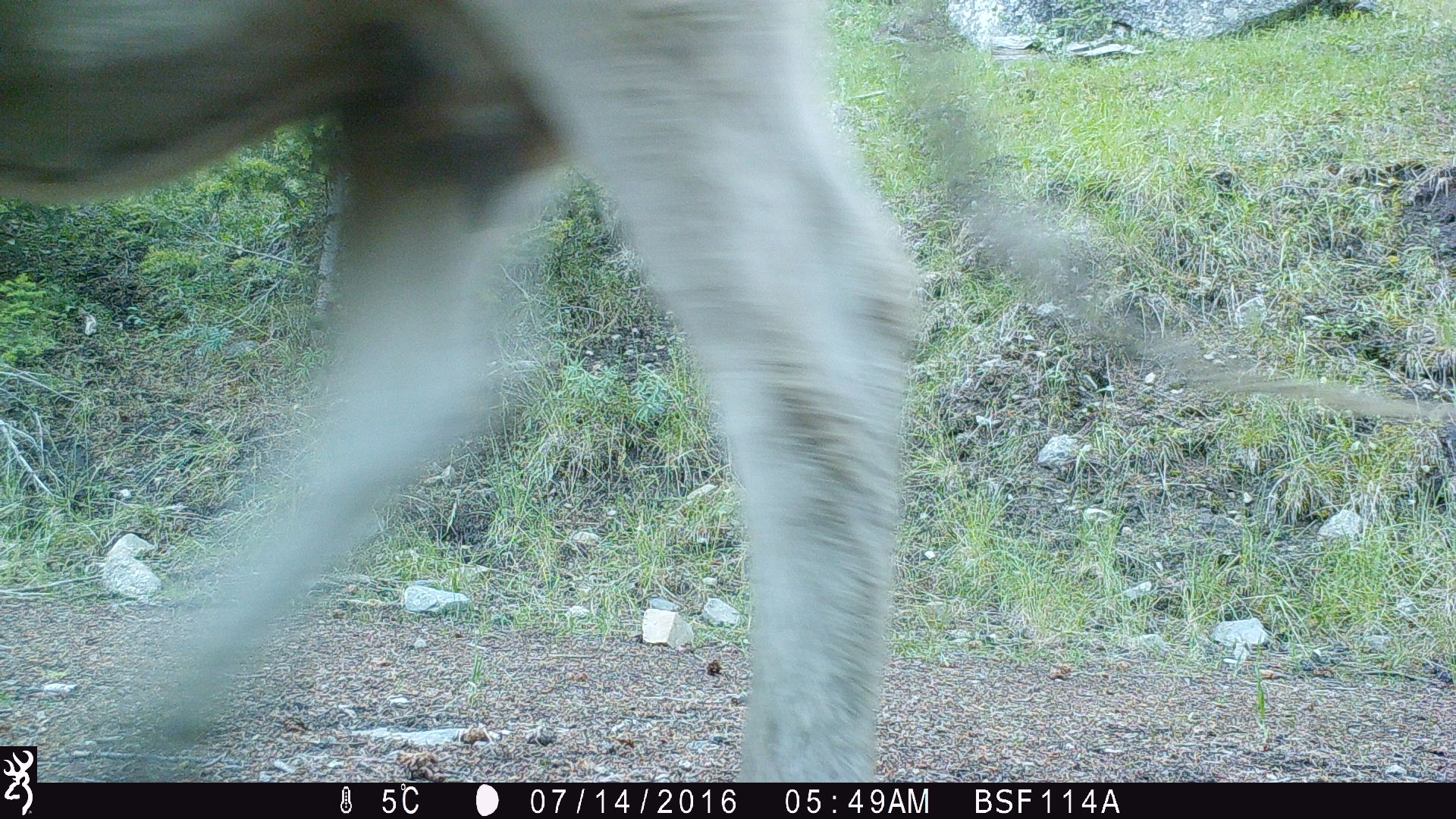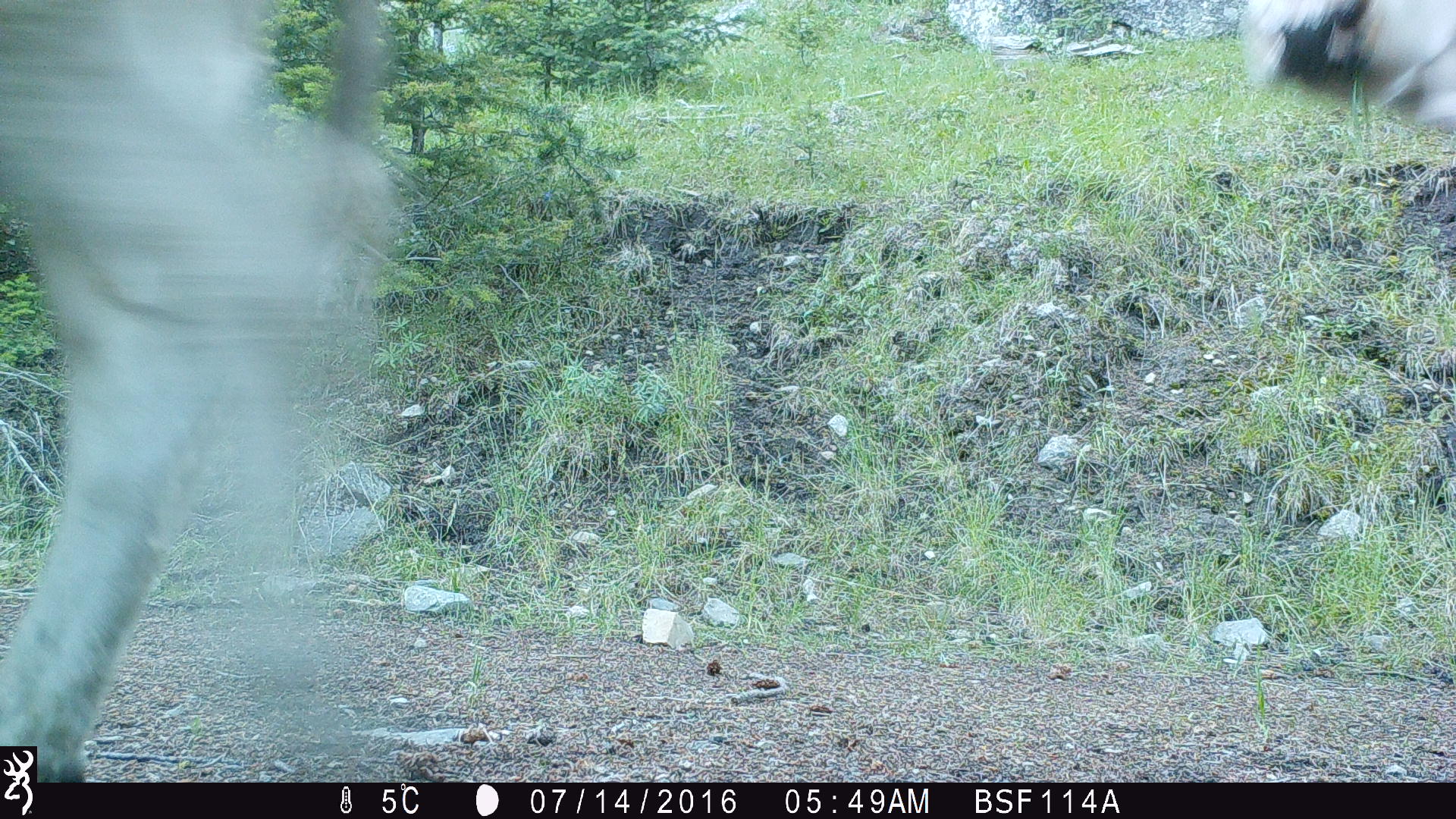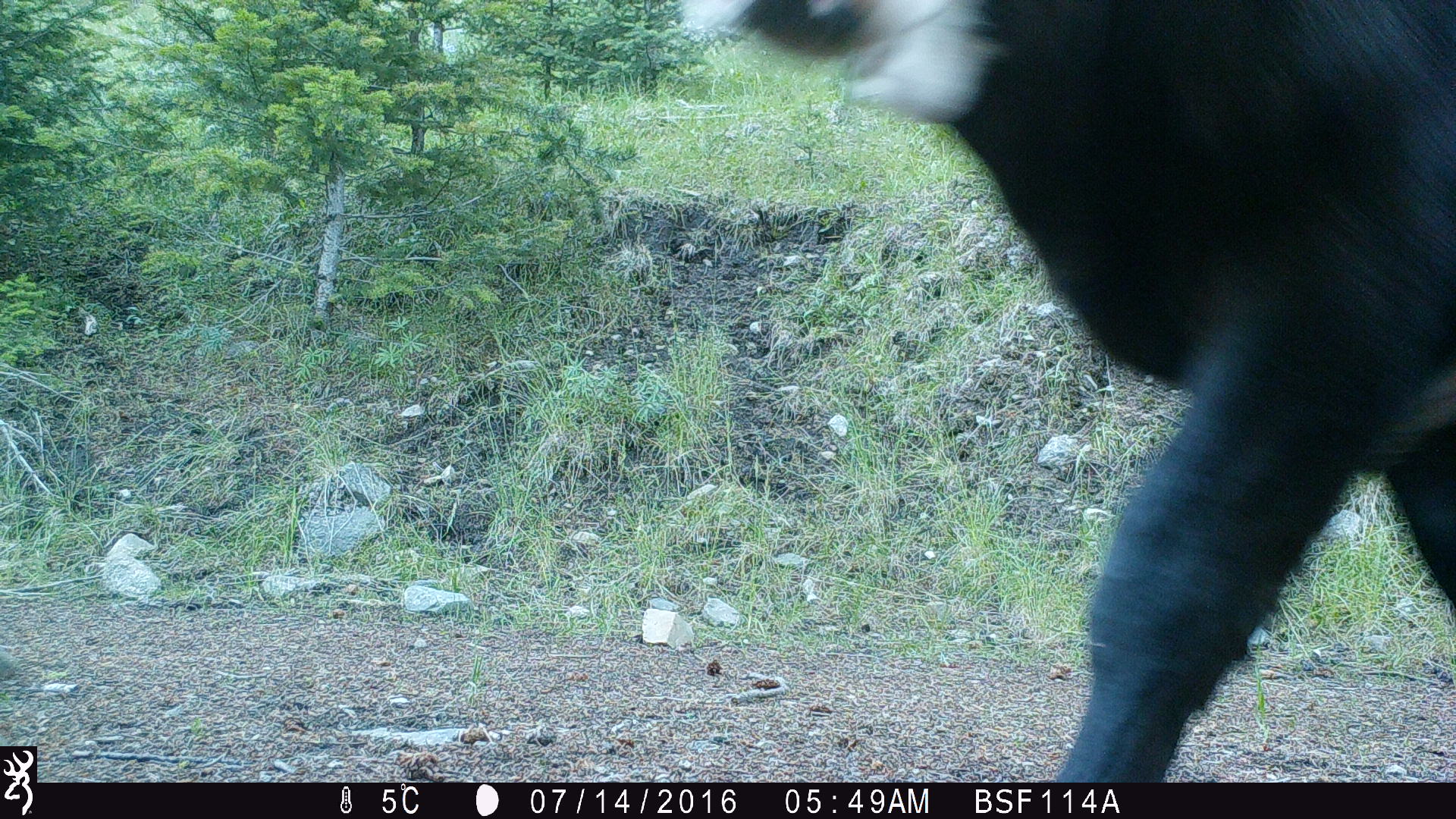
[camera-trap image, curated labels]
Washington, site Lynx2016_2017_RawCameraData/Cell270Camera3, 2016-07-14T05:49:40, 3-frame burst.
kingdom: Animalia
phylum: Chordata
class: Mammalia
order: Artiodactyla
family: Bovidae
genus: Bos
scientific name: Bos taurus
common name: domestic cattle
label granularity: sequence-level